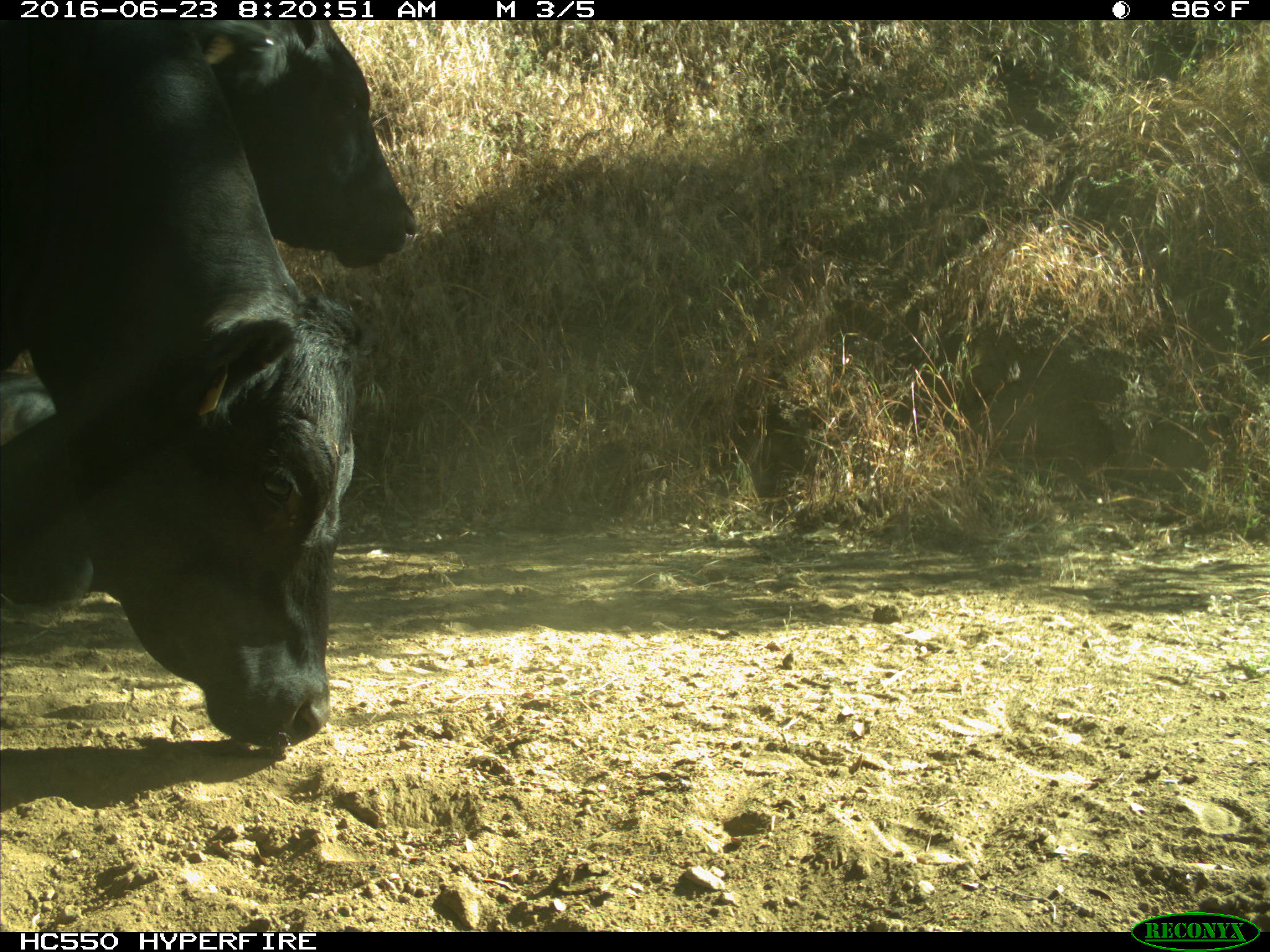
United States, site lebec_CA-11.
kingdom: Animalia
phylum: Chordata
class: Mammalia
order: Artiodactyla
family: Bovidae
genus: Bos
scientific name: Bos taurus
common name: domestic cow